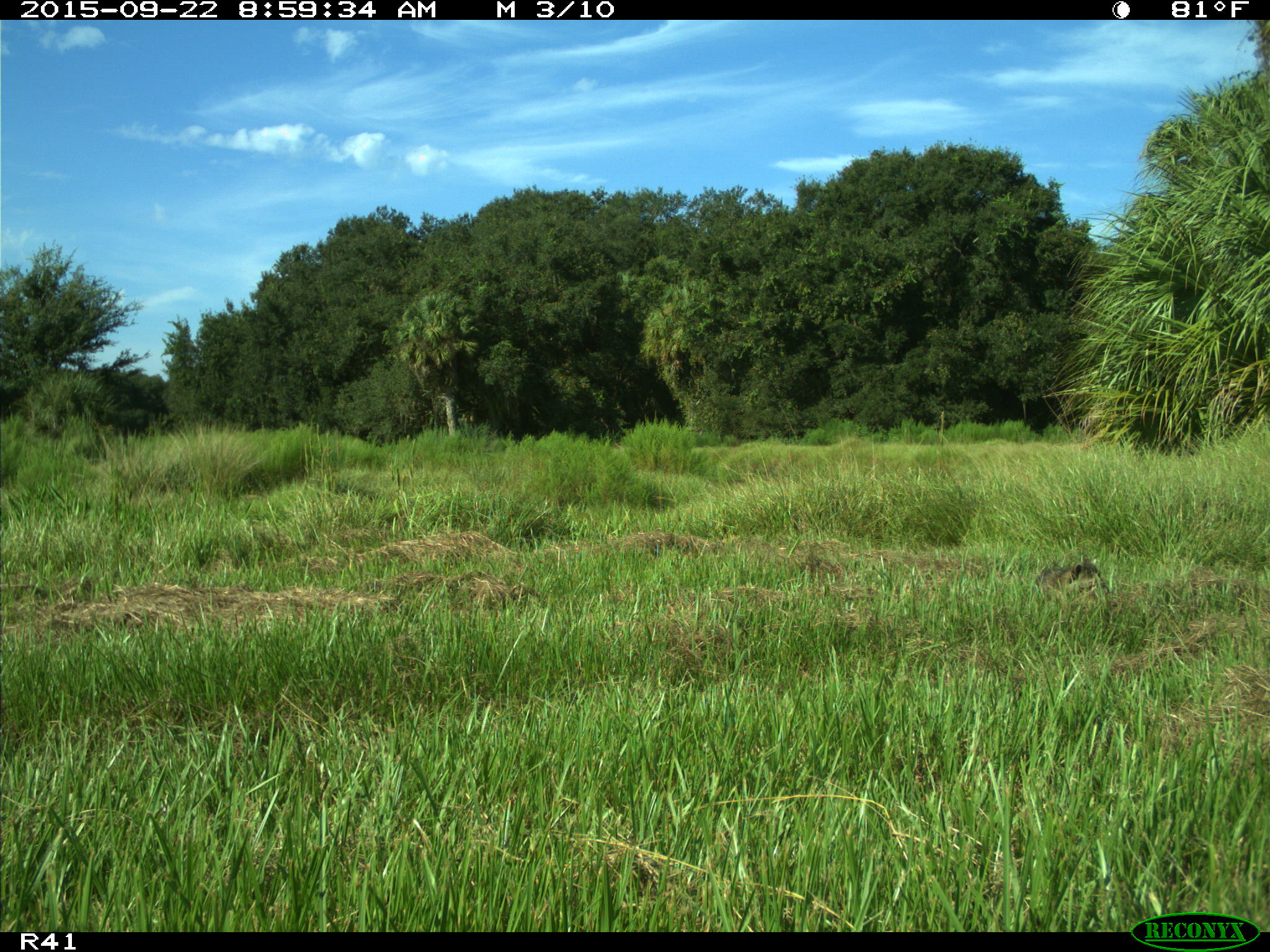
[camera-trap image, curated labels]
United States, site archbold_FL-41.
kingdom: Animalia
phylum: Chordata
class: Mammalia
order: Carnivora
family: Procyonidae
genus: Procyon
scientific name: Procyon lotor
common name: common raccoon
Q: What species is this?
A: Procyon lotor (common raccoon).